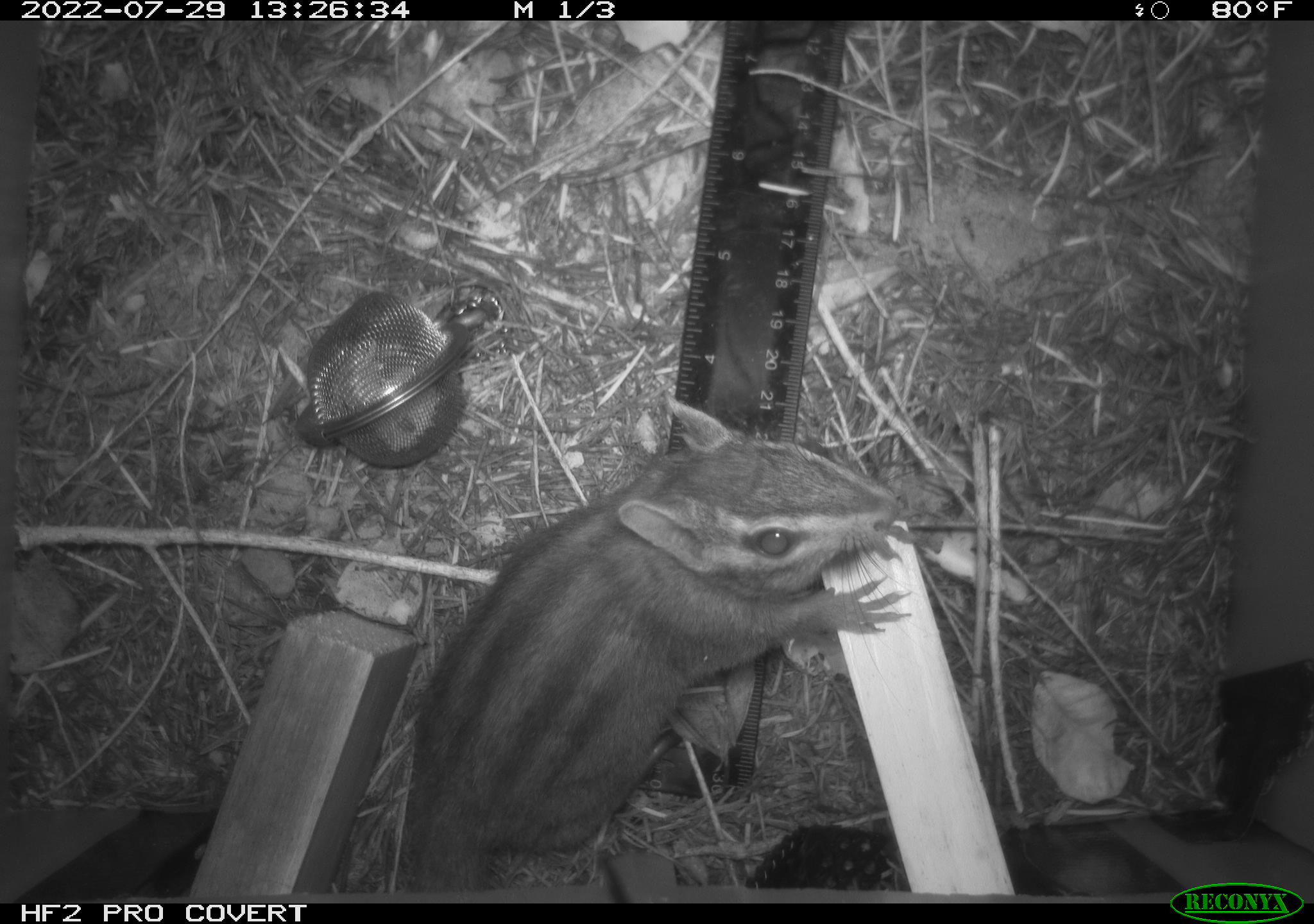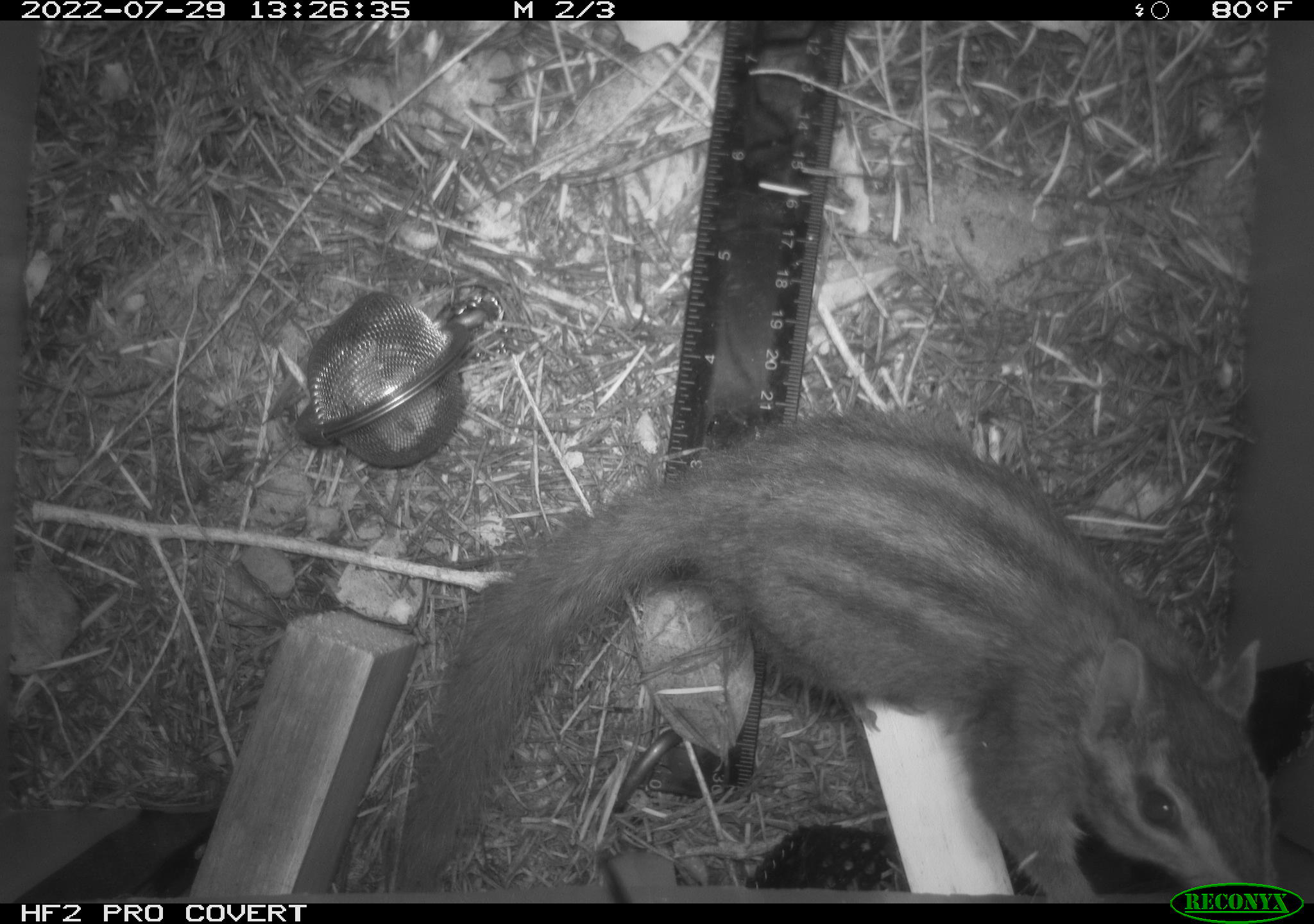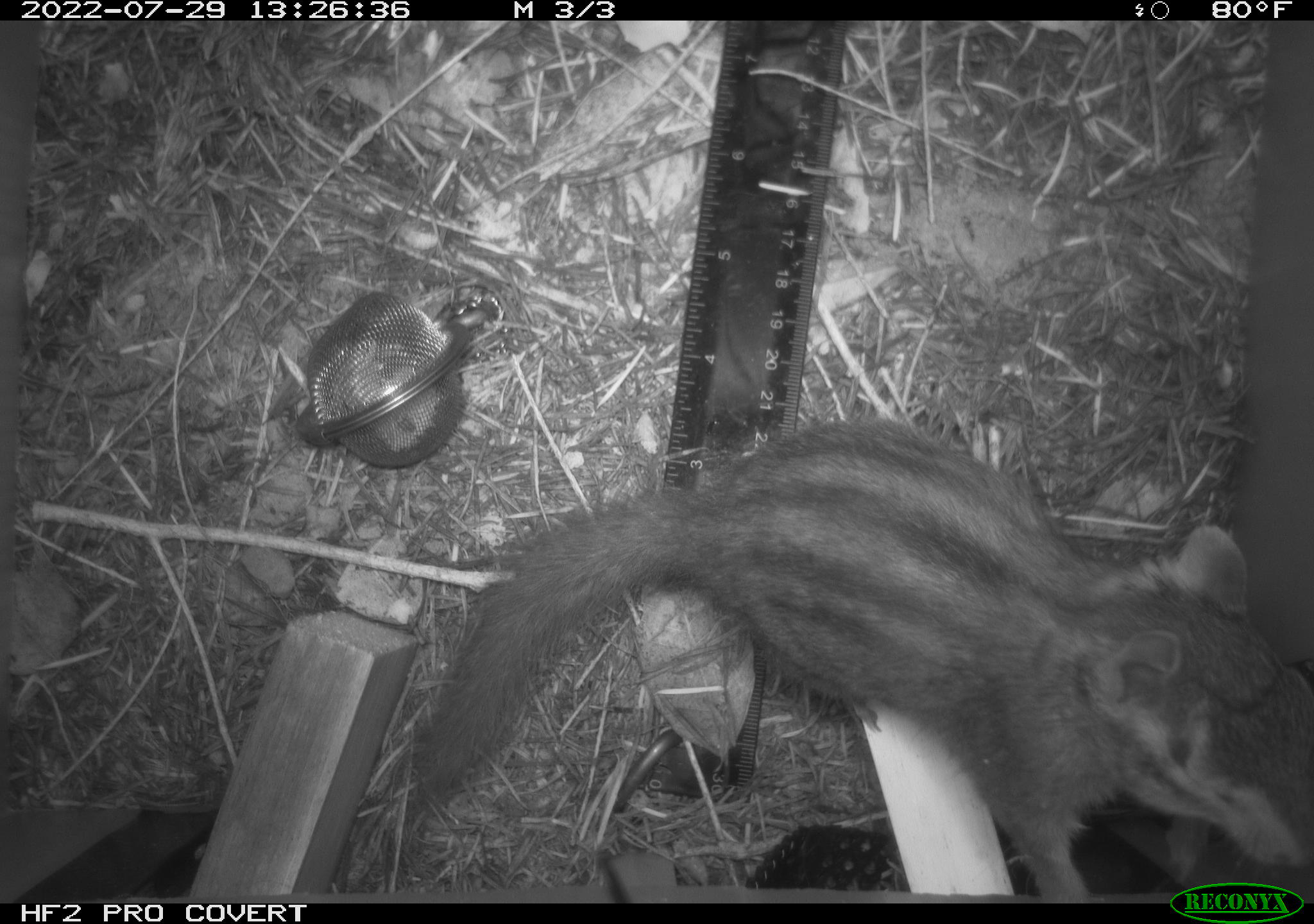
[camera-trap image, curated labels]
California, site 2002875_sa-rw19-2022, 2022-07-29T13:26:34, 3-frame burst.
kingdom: Animalia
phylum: Chordata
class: Mammalia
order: Rodentia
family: Sciuridae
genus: Neotamias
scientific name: Neotamias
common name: western chipmunks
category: neotamias species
Neotamias species (western chipmunks) (Neotamias).